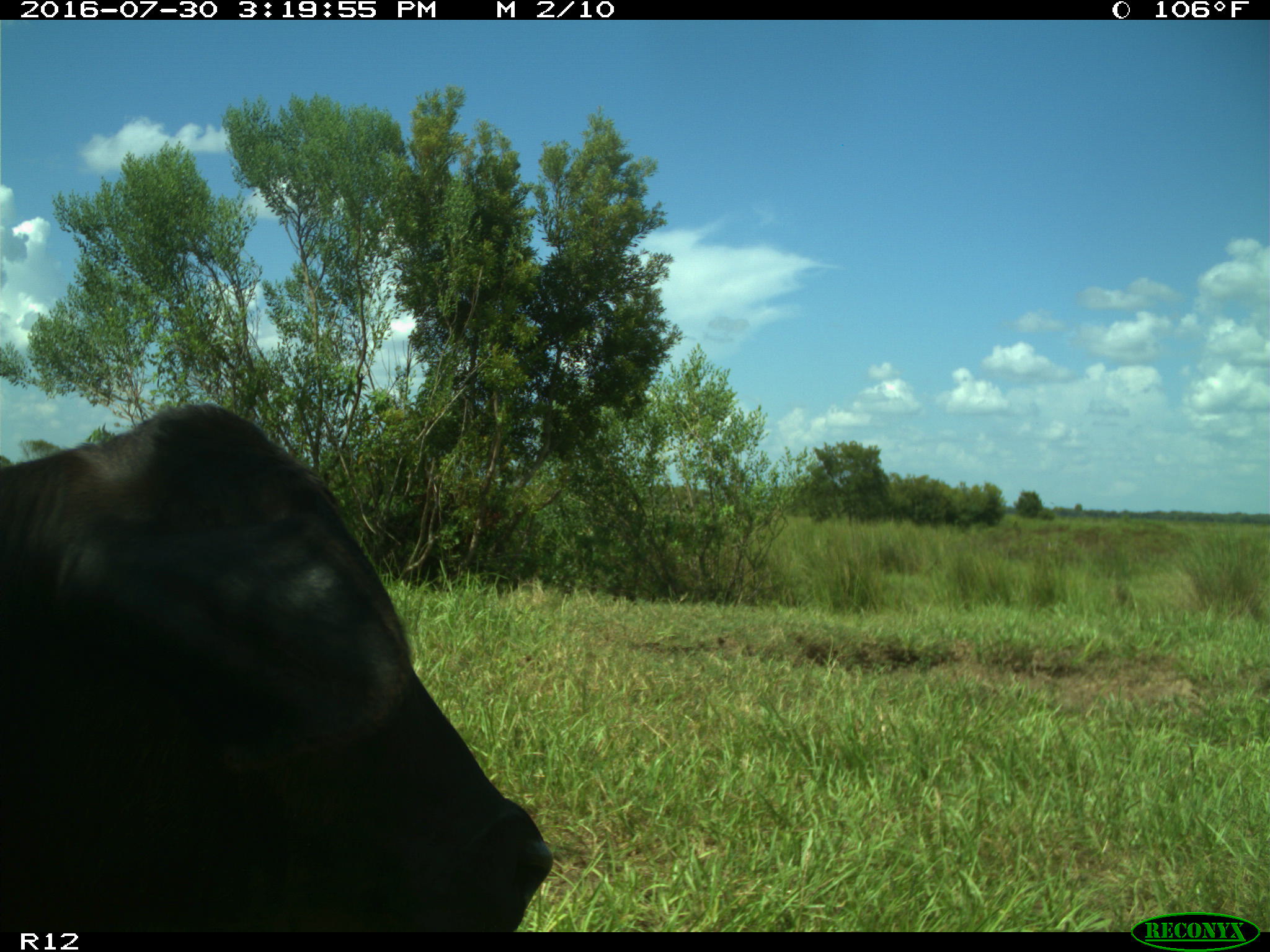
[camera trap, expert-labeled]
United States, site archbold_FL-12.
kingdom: Animalia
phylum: Chordata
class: Mammalia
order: Artiodactyla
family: Bovidae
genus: Bos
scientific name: Bos taurus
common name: domestic cow